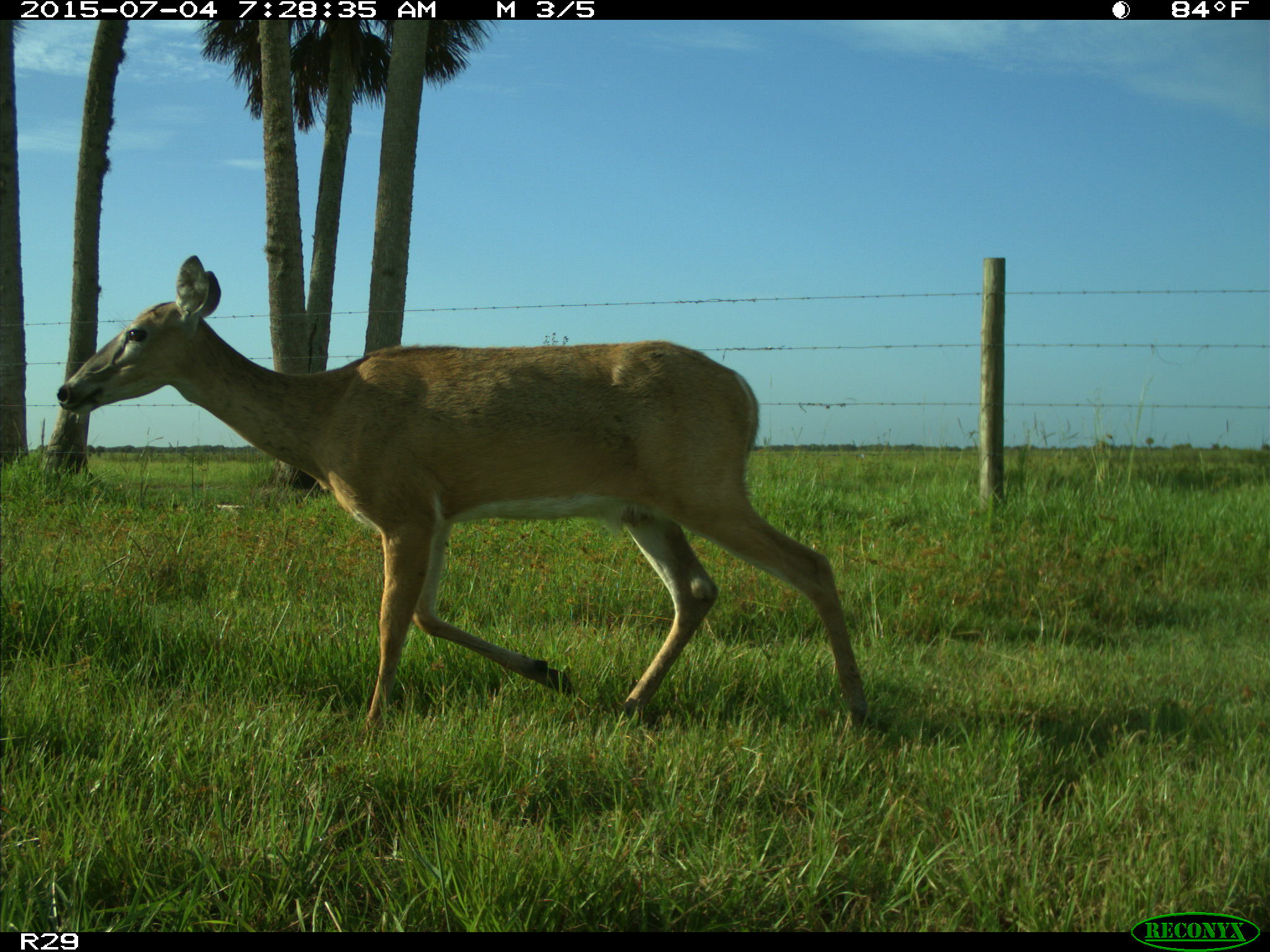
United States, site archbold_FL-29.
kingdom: Animalia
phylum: Chordata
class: Mammalia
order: Artiodactyla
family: Cervidae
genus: Odocoileus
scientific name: Odocoileus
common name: deer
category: unidentified deer